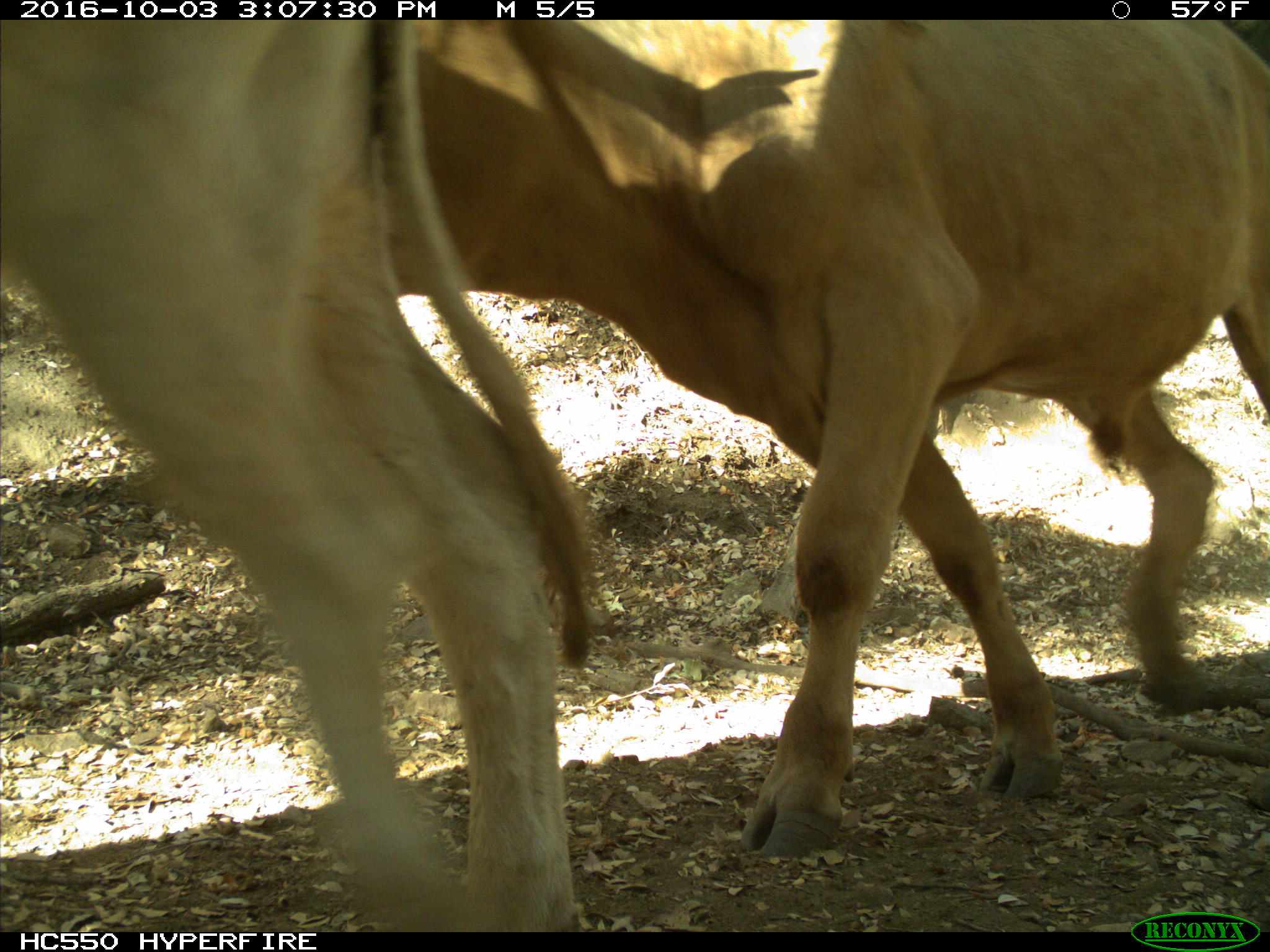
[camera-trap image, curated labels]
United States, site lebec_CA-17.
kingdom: Animalia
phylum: Chordata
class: Mammalia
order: Artiodactyla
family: Bovidae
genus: Bos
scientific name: Bos taurus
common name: domestic cow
Bos taurus (domestic cow).